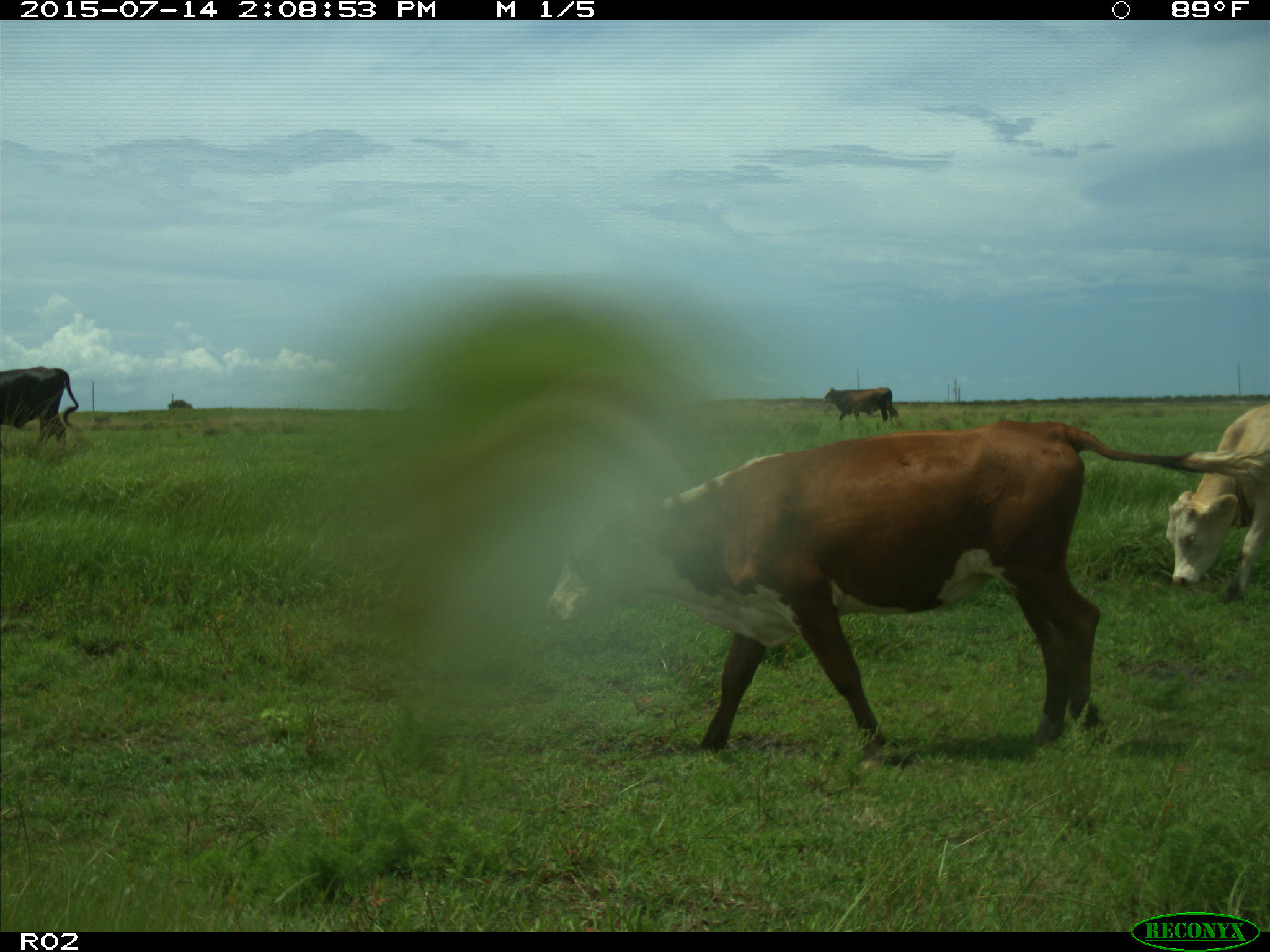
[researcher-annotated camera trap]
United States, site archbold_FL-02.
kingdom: Animalia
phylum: Chordata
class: Mammalia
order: Artiodactyla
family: Bovidae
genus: Bos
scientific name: Bos taurus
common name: domestic cow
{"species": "Bos taurus (domestic cow)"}